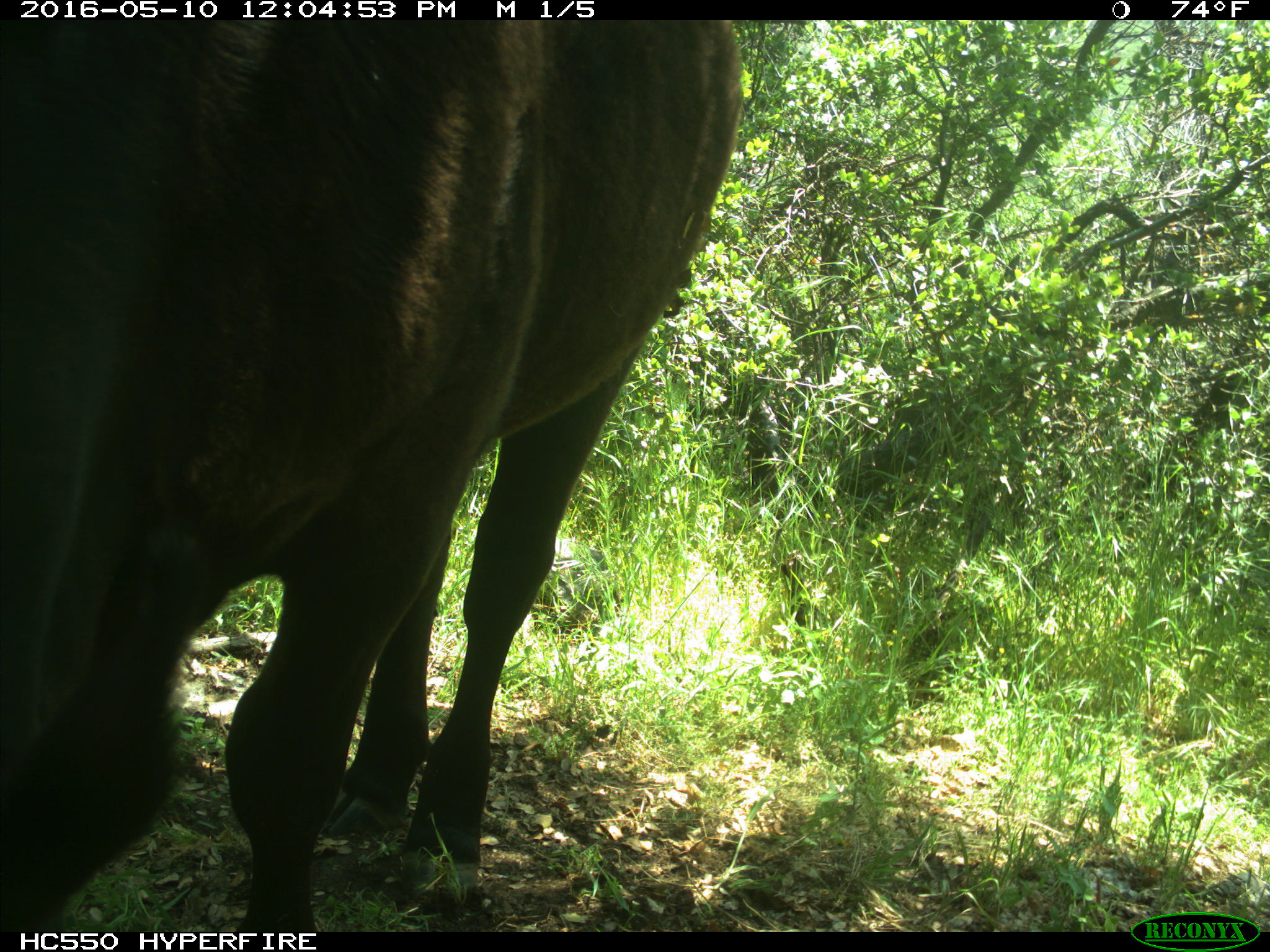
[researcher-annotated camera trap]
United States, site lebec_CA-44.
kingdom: Animalia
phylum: Chordata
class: Mammalia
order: Artiodactyla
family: Bovidae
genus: Bos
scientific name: Bos taurus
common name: domestic cow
Bos taurus (domestic cow).